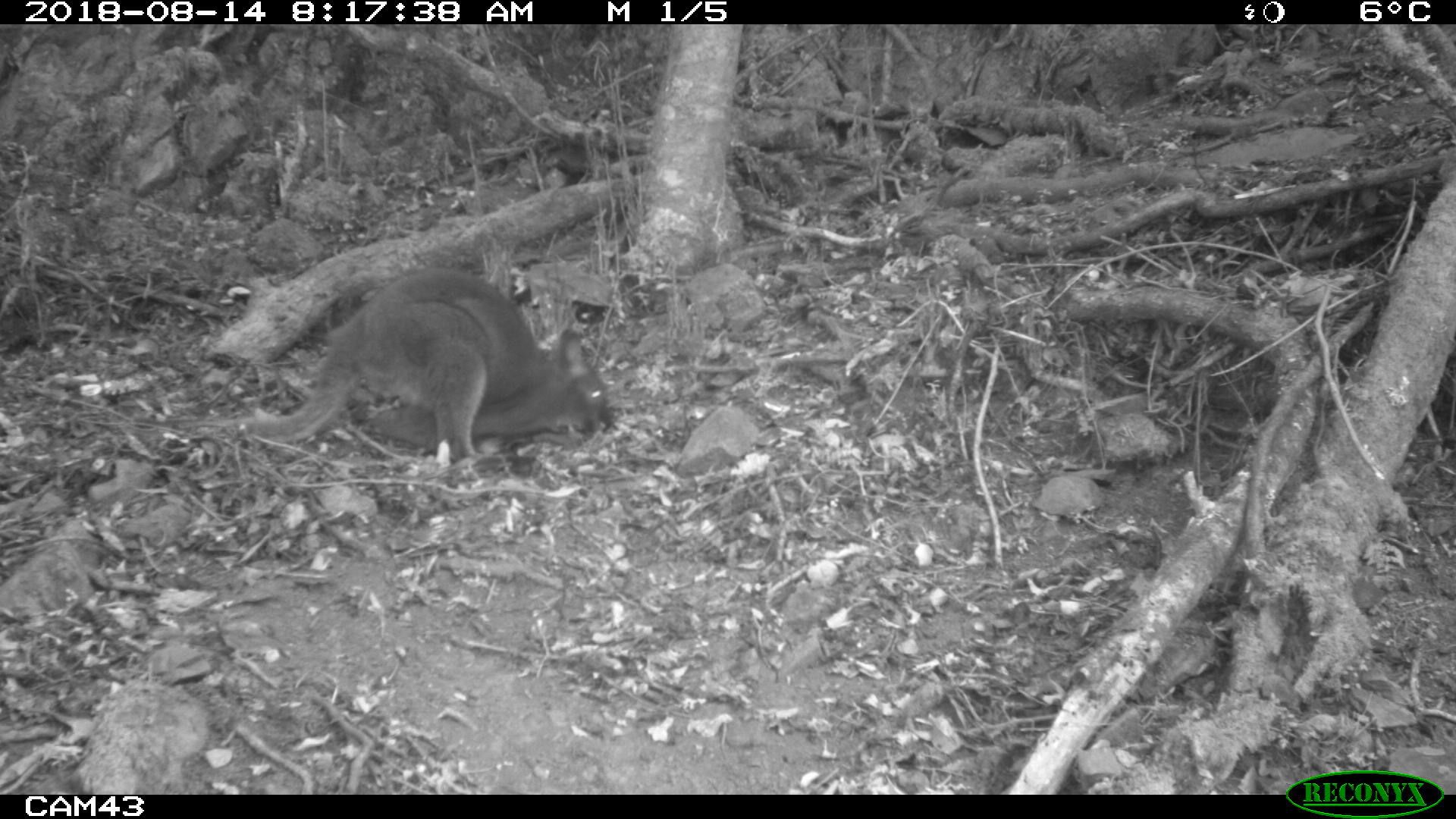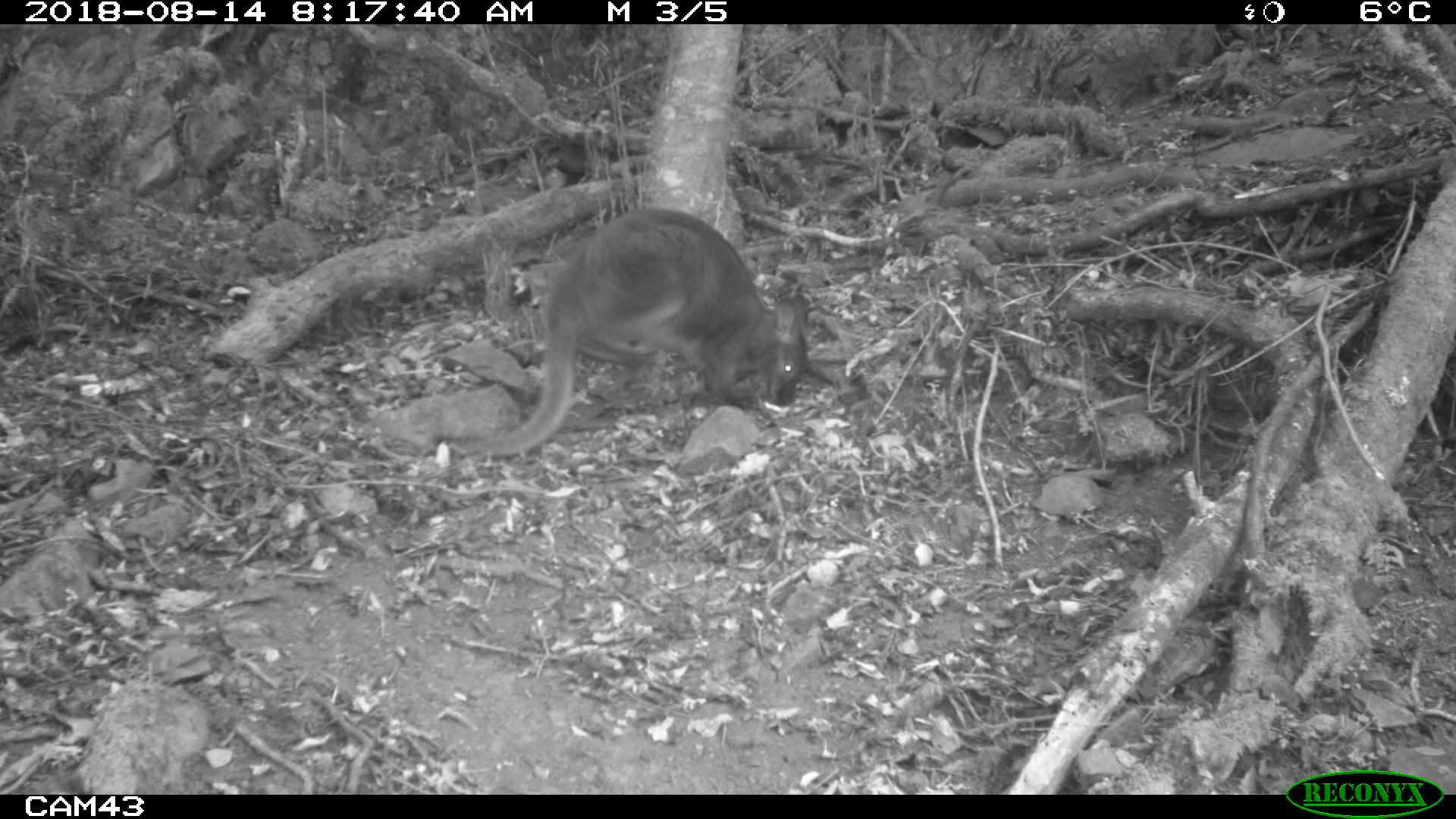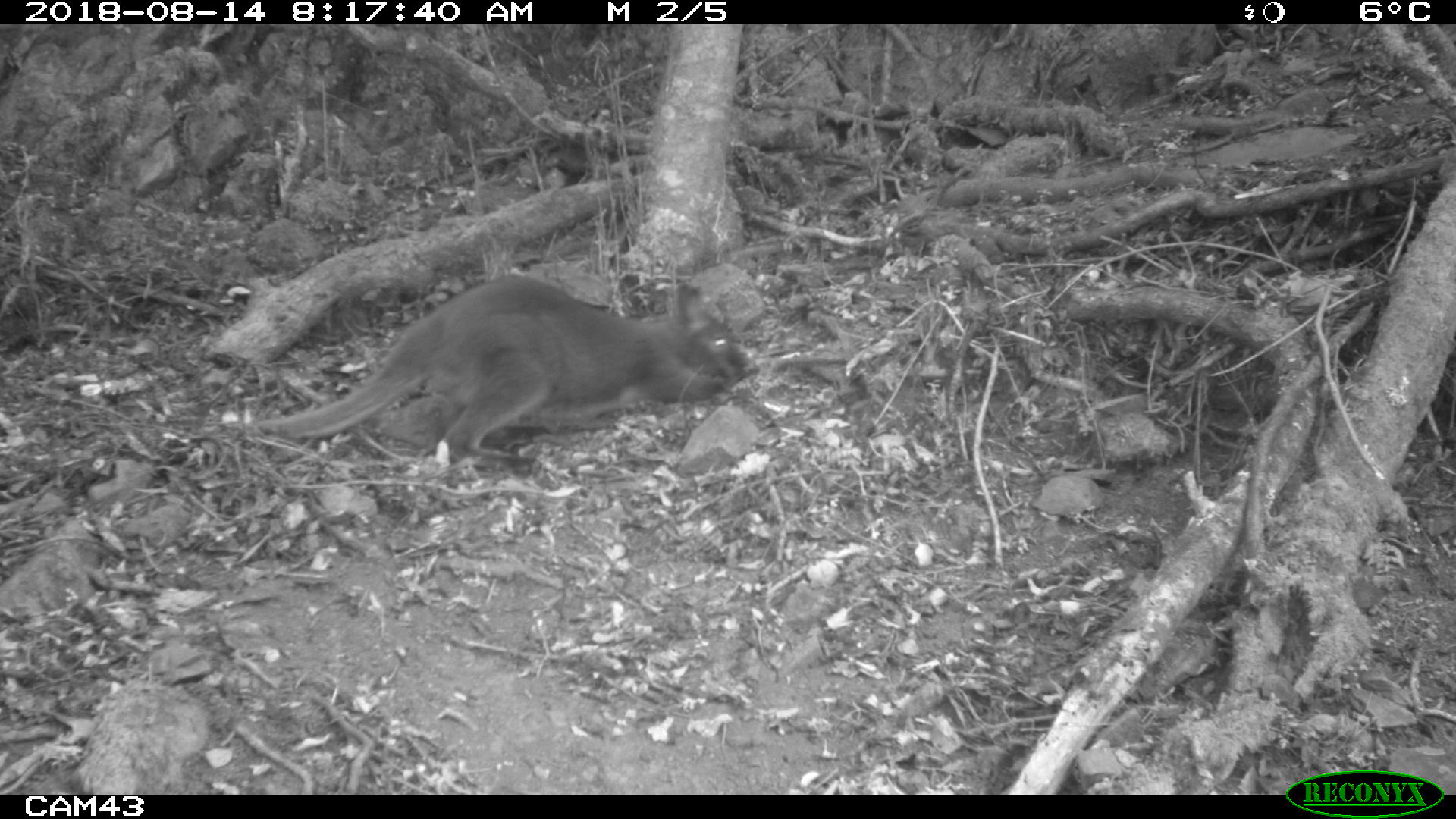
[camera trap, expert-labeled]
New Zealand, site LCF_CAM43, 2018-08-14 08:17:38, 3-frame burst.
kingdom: Animalia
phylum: Chordata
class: Mammalia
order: Diprotodontia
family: Macropodidae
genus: Notamacropus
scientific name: Notamacropus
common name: wallaby